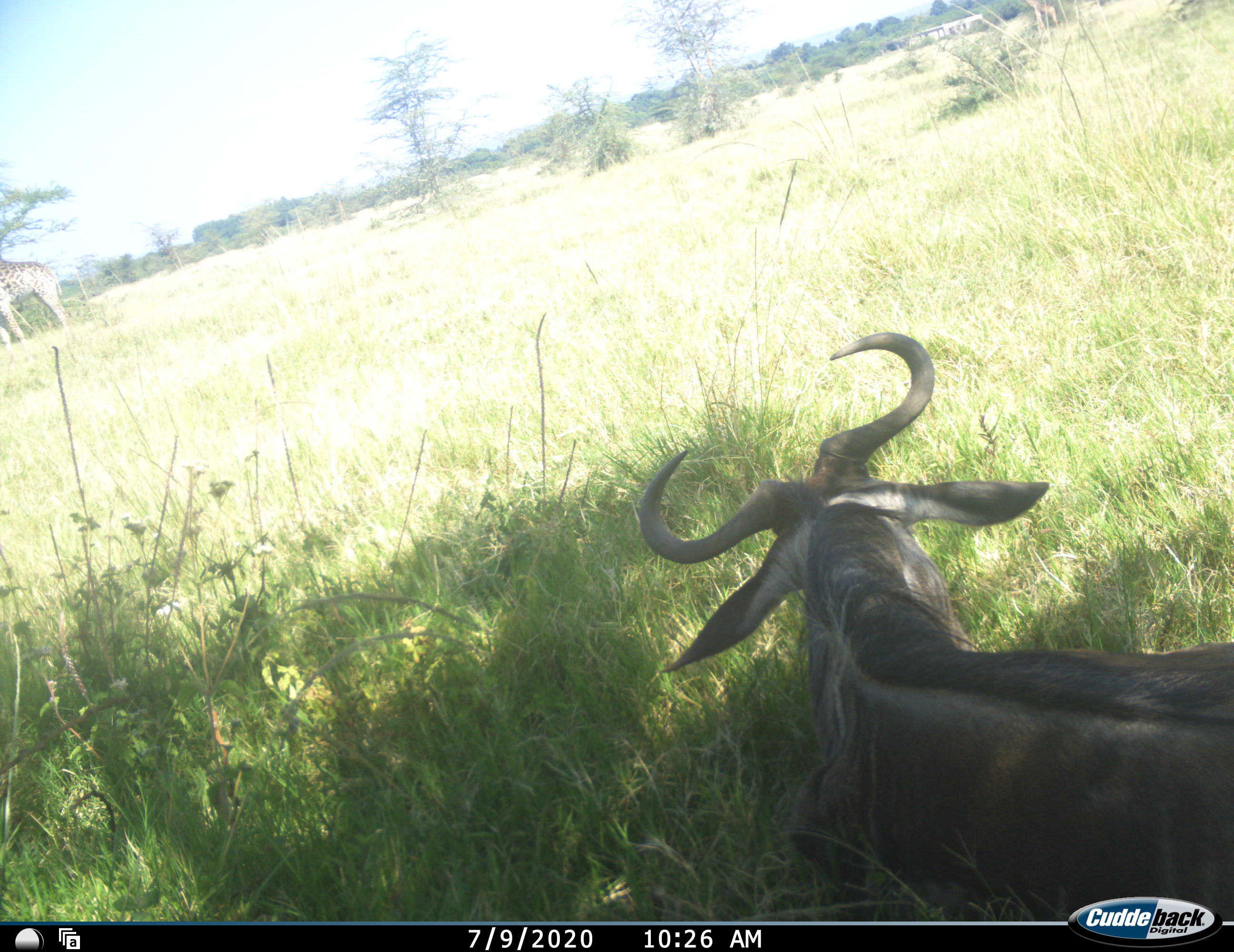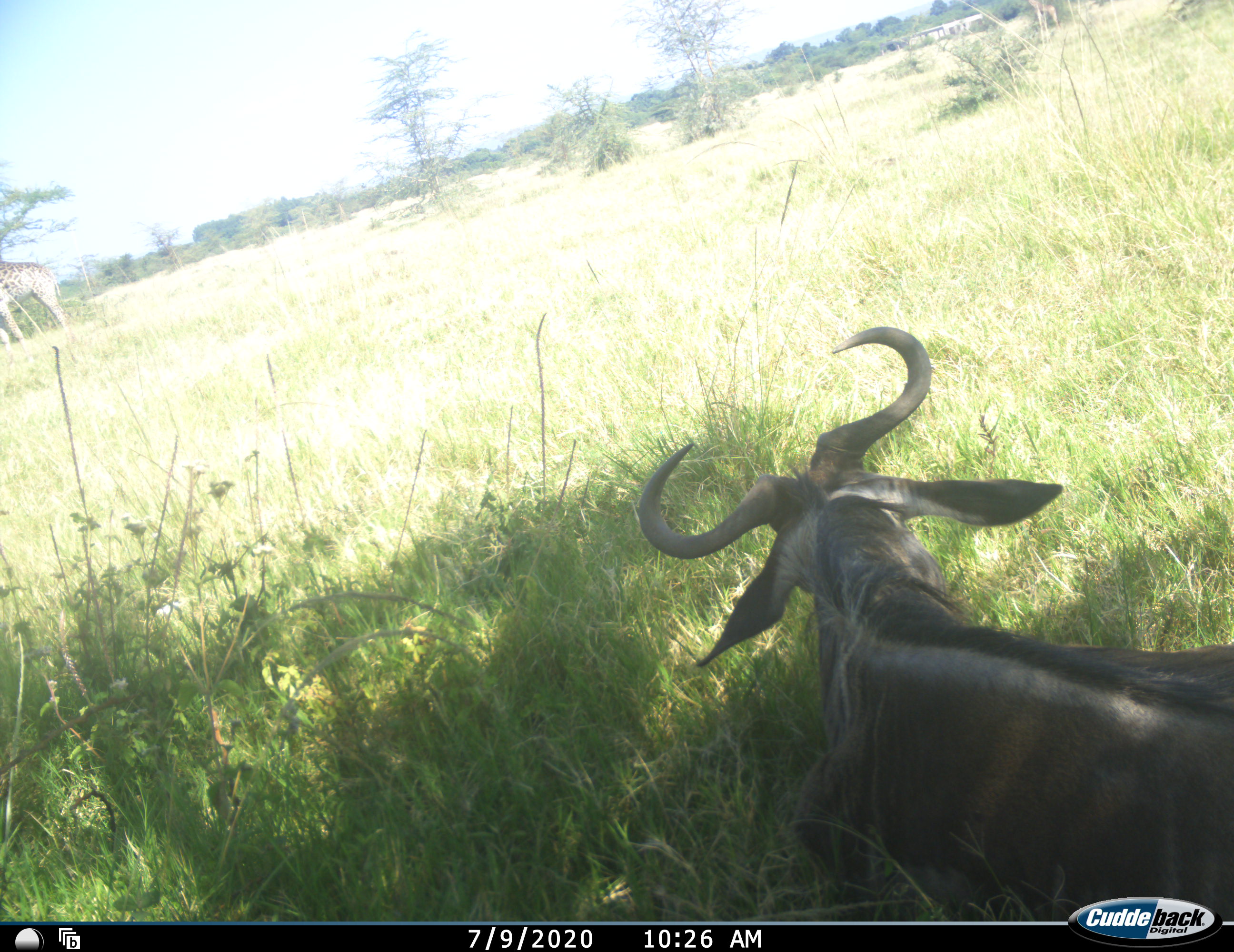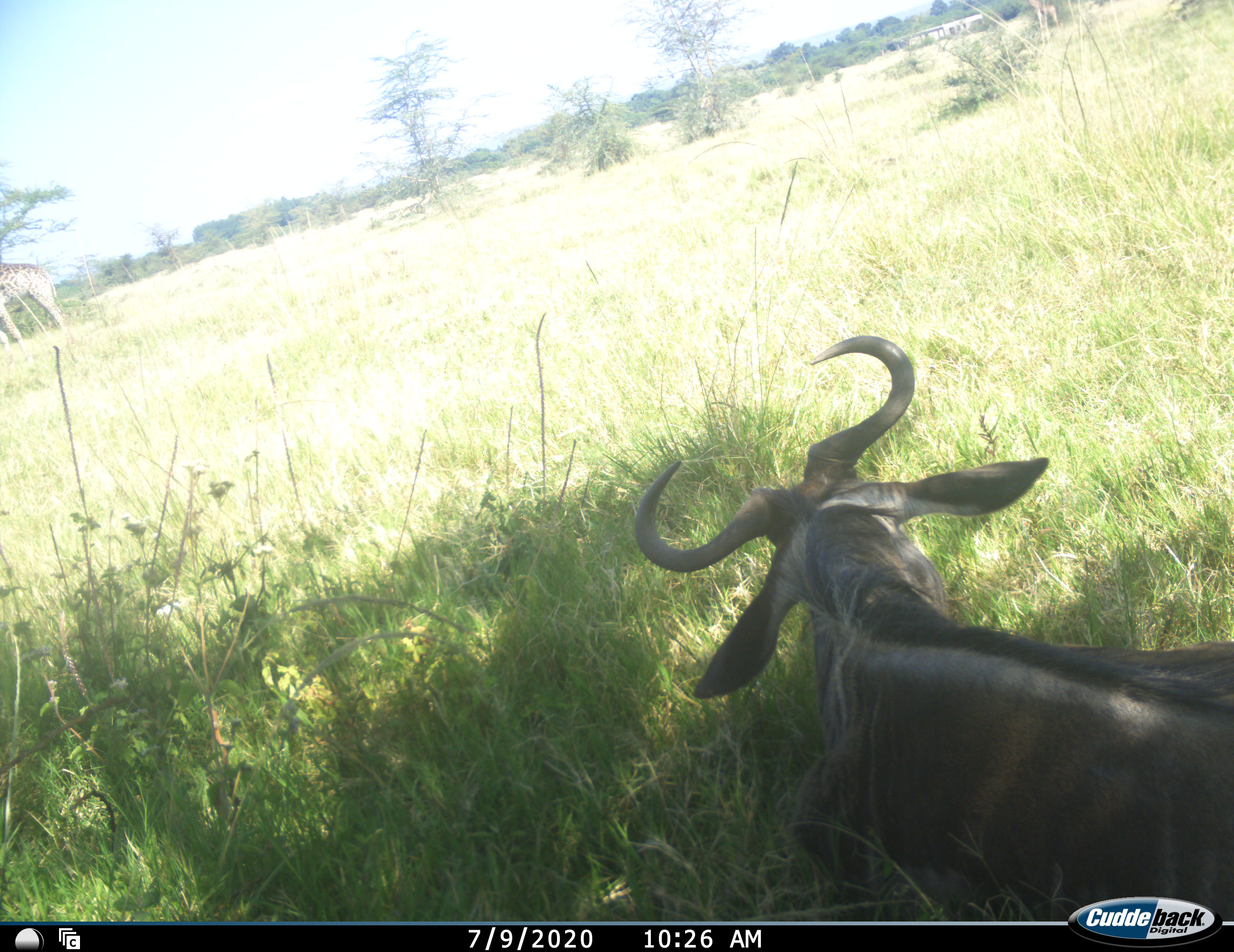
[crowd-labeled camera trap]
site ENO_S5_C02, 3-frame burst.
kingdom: Animalia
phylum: Chordata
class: Mammalia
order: Artiodactyla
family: Bovidae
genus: Connochaetes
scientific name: Connochaetes taurinus taurinus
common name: blue wildebeest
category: wildebeestblue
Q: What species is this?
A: Wildebeestblue (blue wildebeest) (Connochaetes taurinus taurinus).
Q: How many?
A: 1.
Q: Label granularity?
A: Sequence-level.